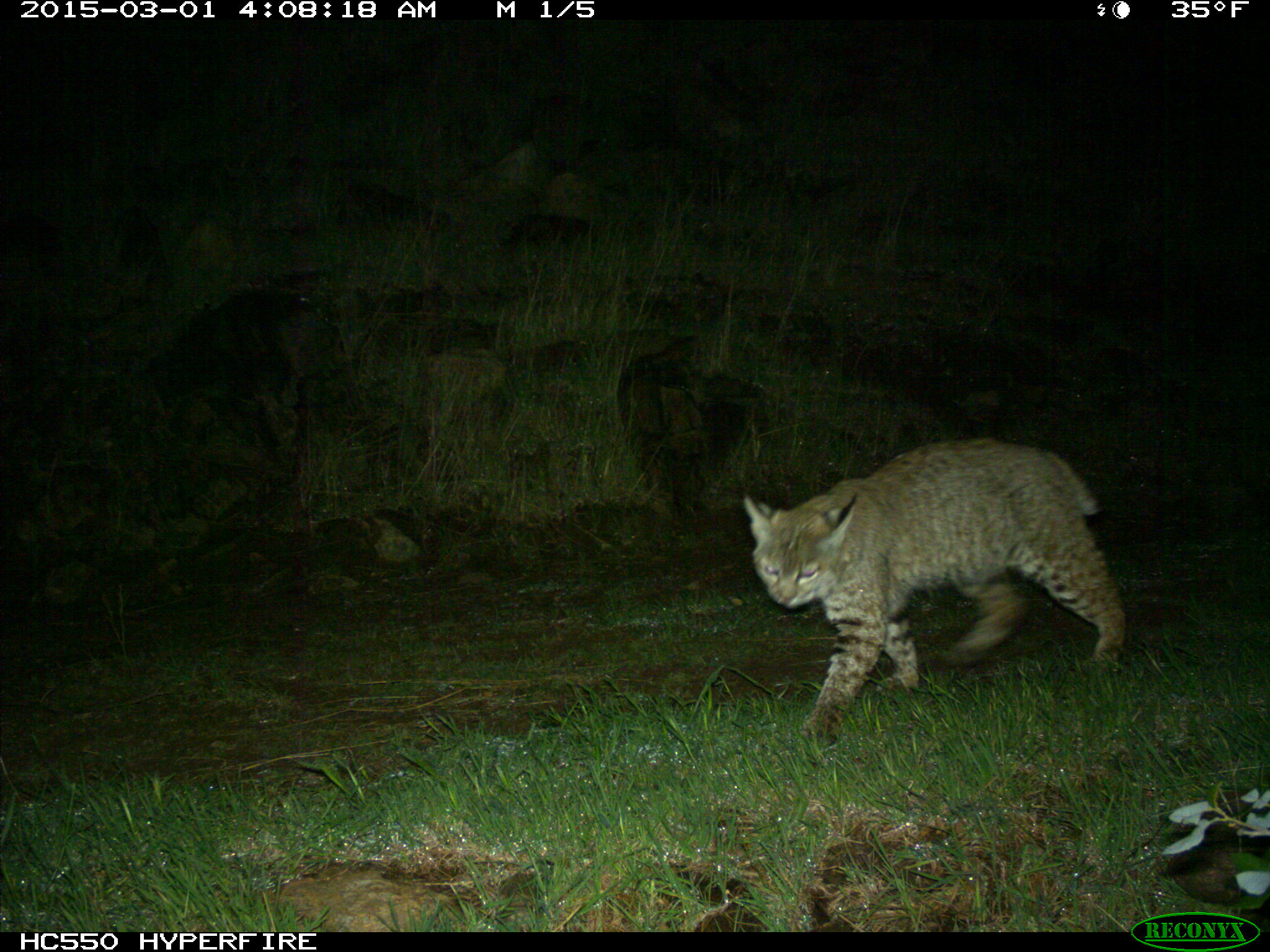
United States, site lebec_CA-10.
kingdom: Animalia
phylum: Chordata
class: Mammalia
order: Carnivora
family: Felidae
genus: Lynx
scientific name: Lynx rufus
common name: bobcat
Lynx rufus (bobcat).